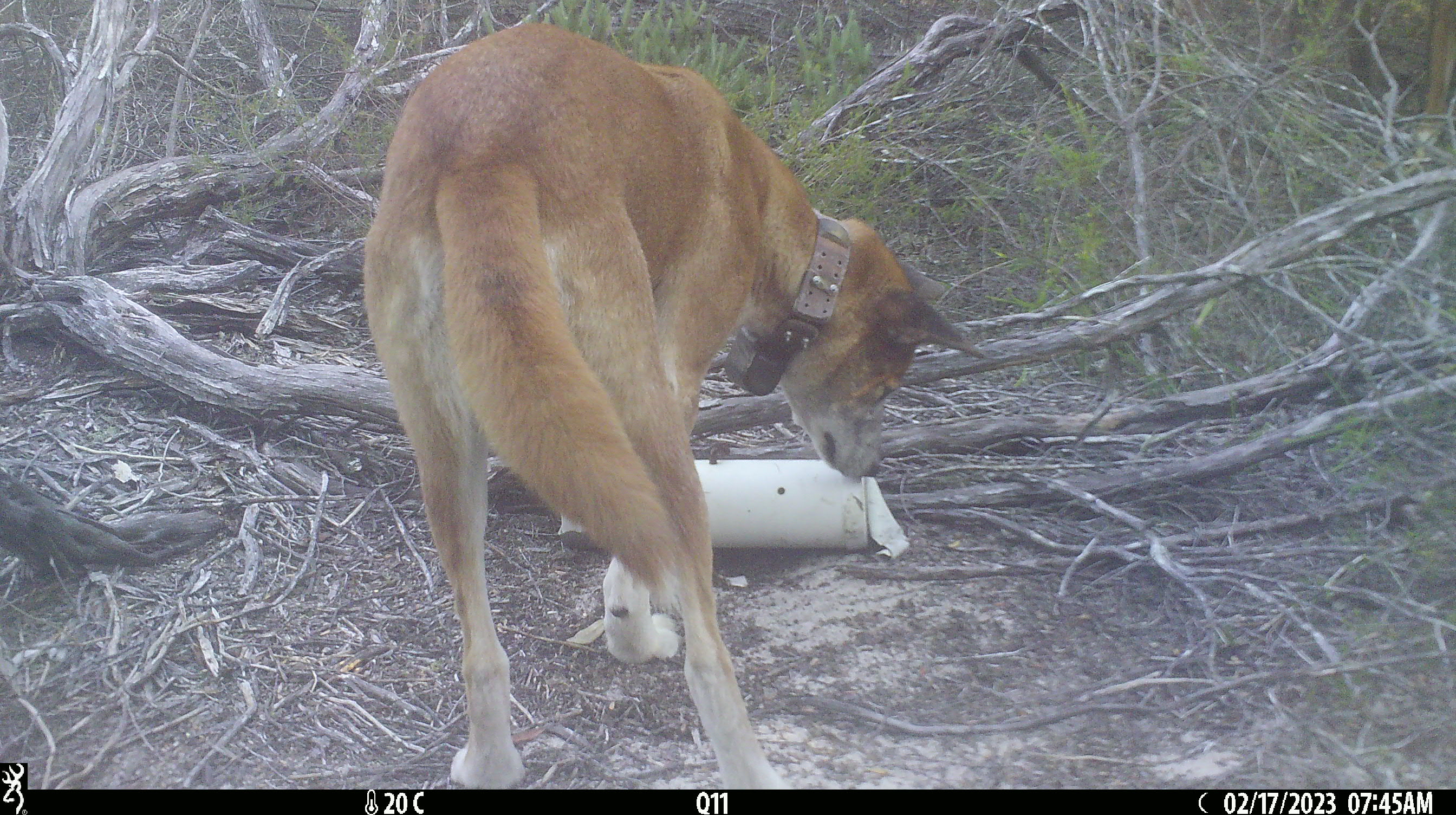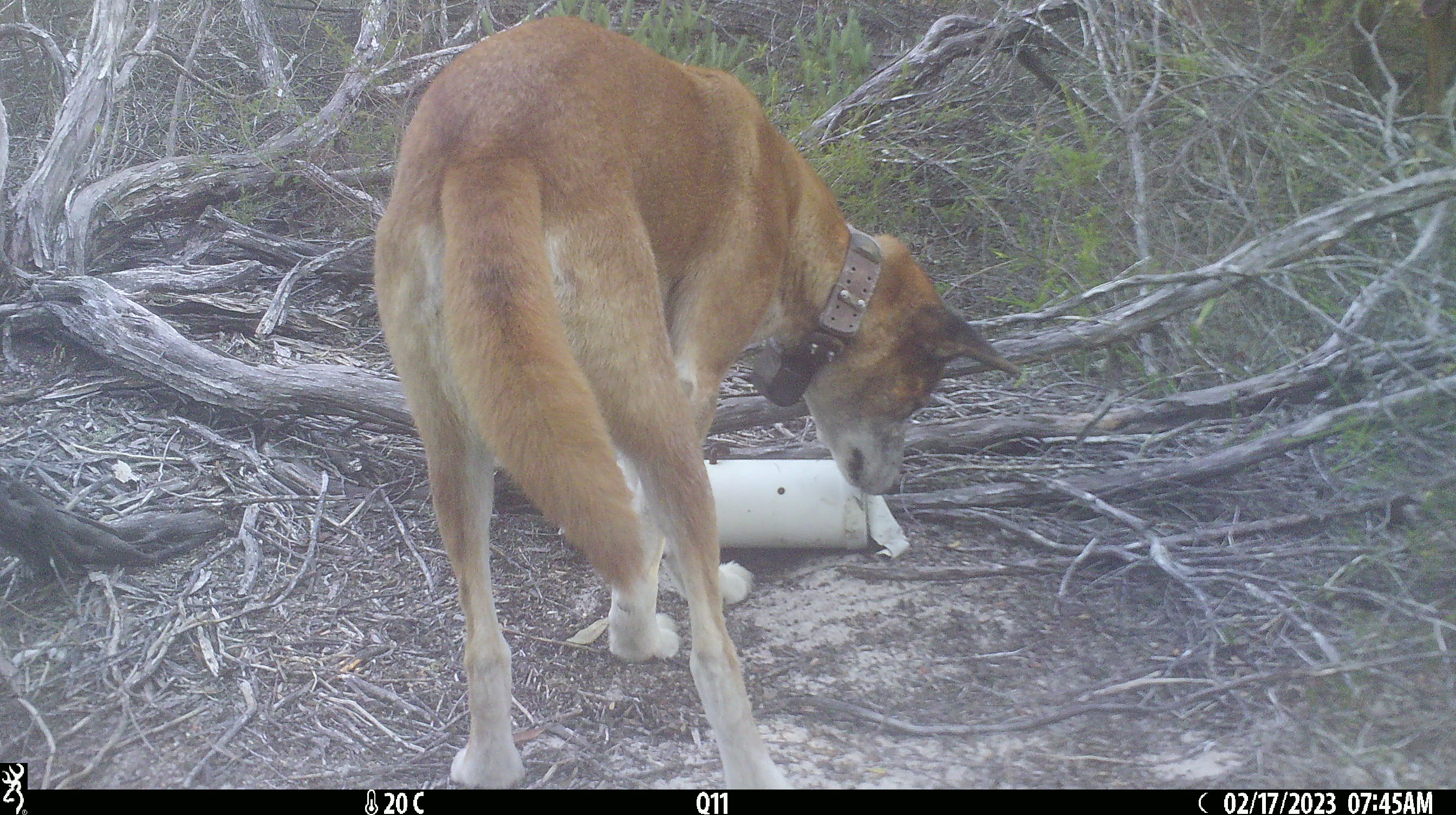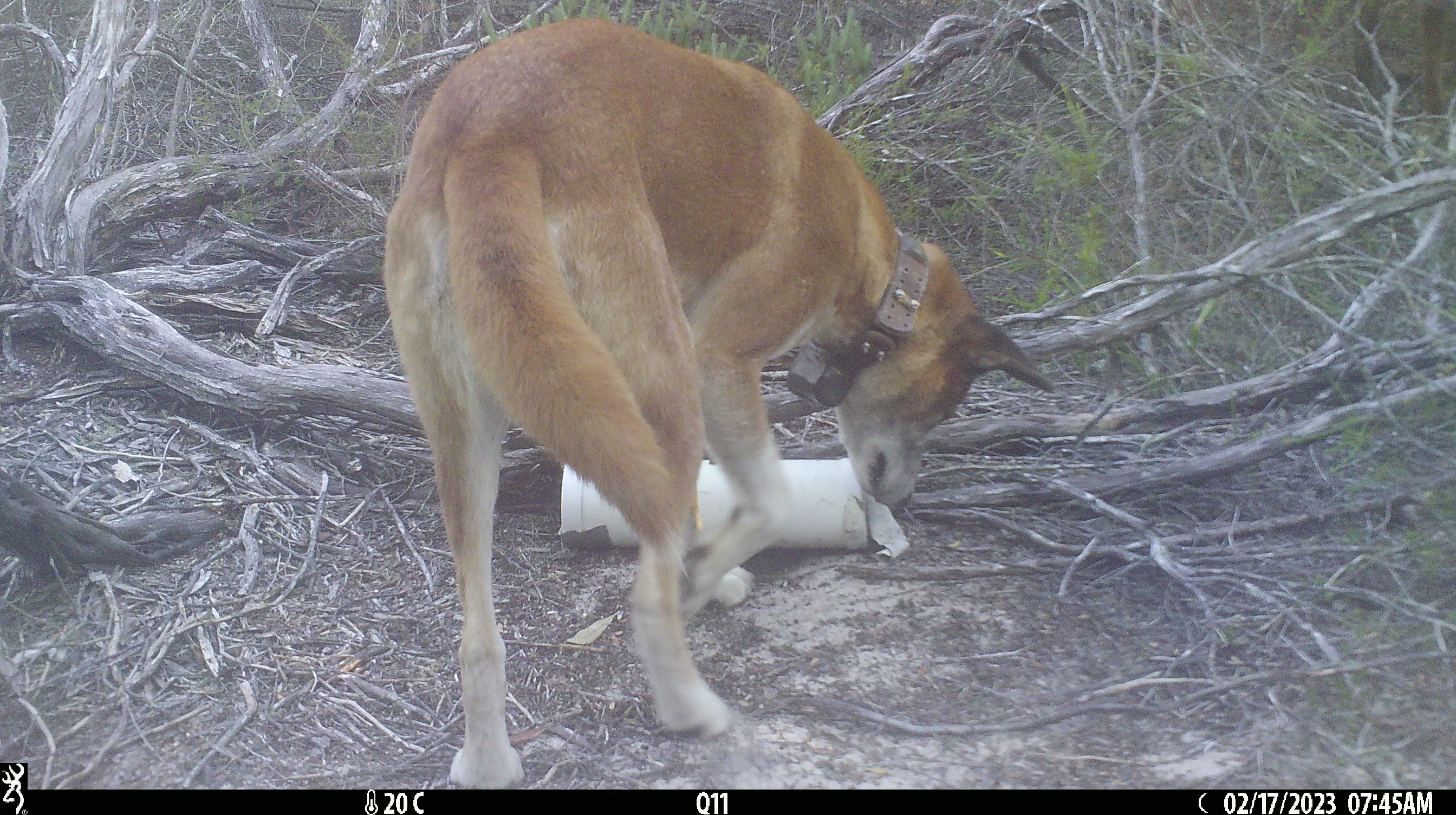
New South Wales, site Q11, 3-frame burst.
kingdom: Animalia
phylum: Chordata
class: Mammalia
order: Carnivora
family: Canidae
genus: Canis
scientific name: Canis familiaris dingo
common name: dingo